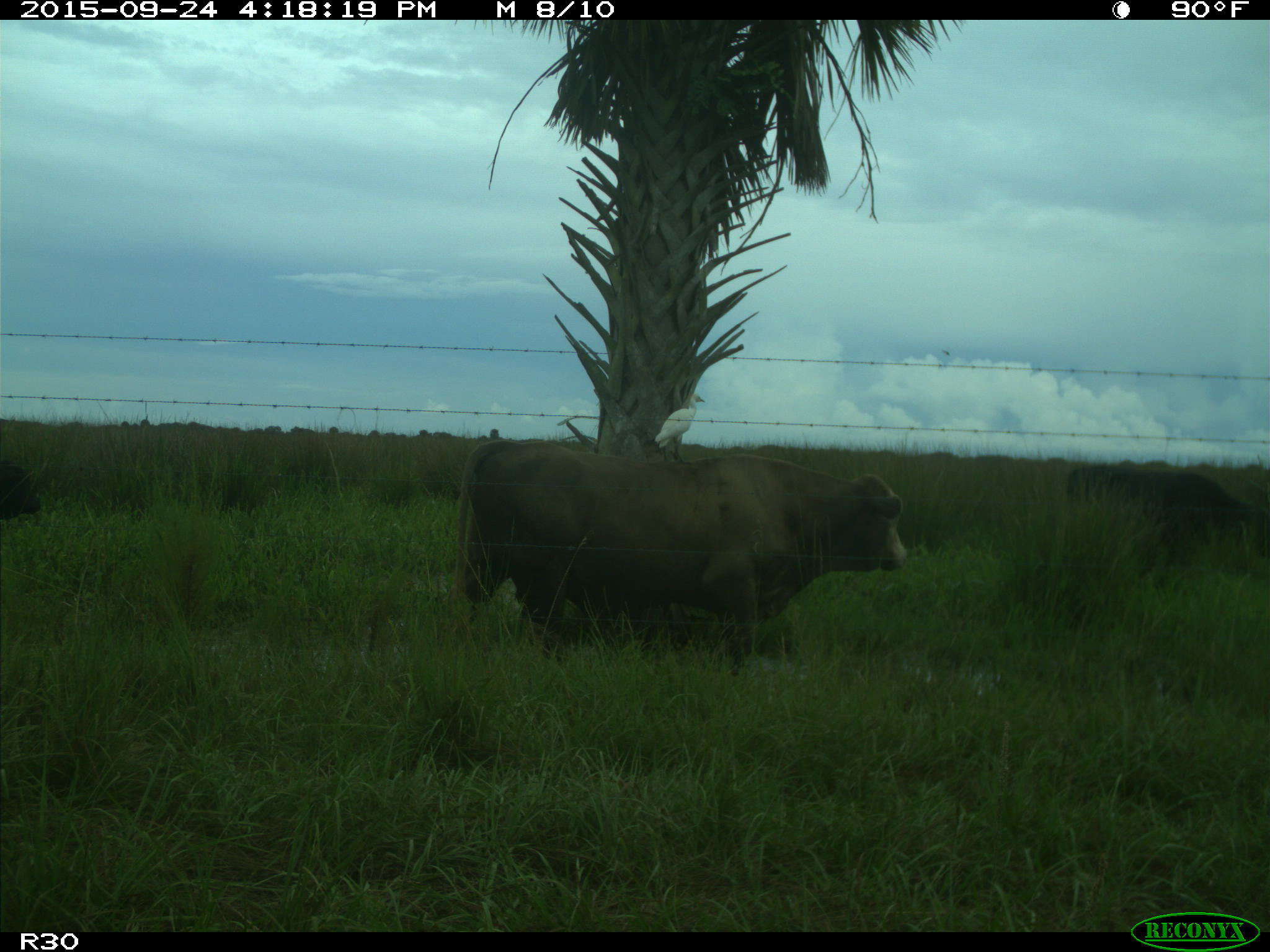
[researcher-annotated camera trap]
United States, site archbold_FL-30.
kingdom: Animalia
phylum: Chordata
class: Mammalia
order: Artiodactyla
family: Bovidae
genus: Bos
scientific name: Bos taurus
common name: domestic cow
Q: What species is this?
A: Bos taurus (domestic cow).